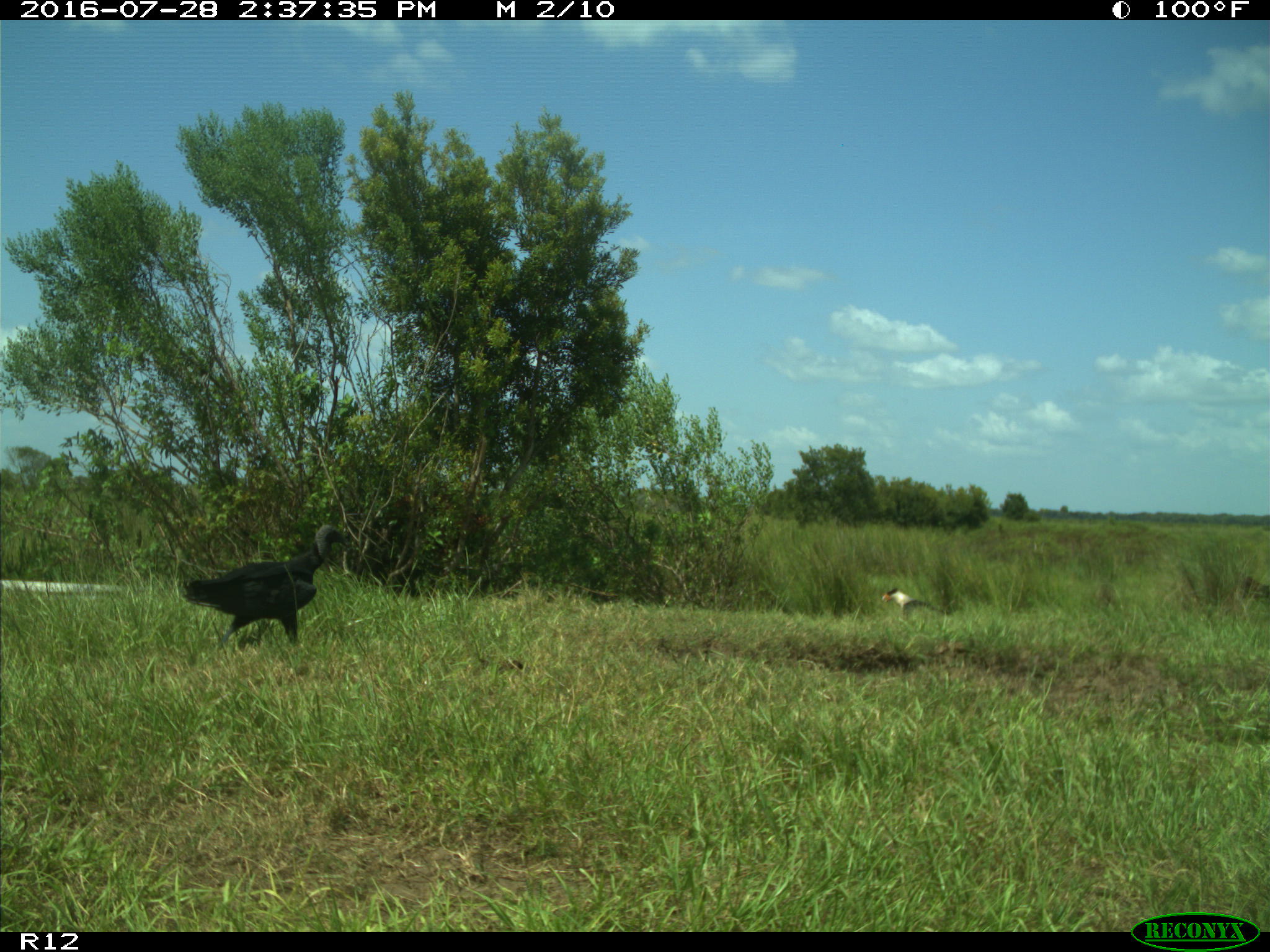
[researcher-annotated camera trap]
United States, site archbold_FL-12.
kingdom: Animalia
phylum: Chordata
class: Aves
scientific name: Aves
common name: birds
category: unidentified bird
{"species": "unidentified bird (birds) (Aves)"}